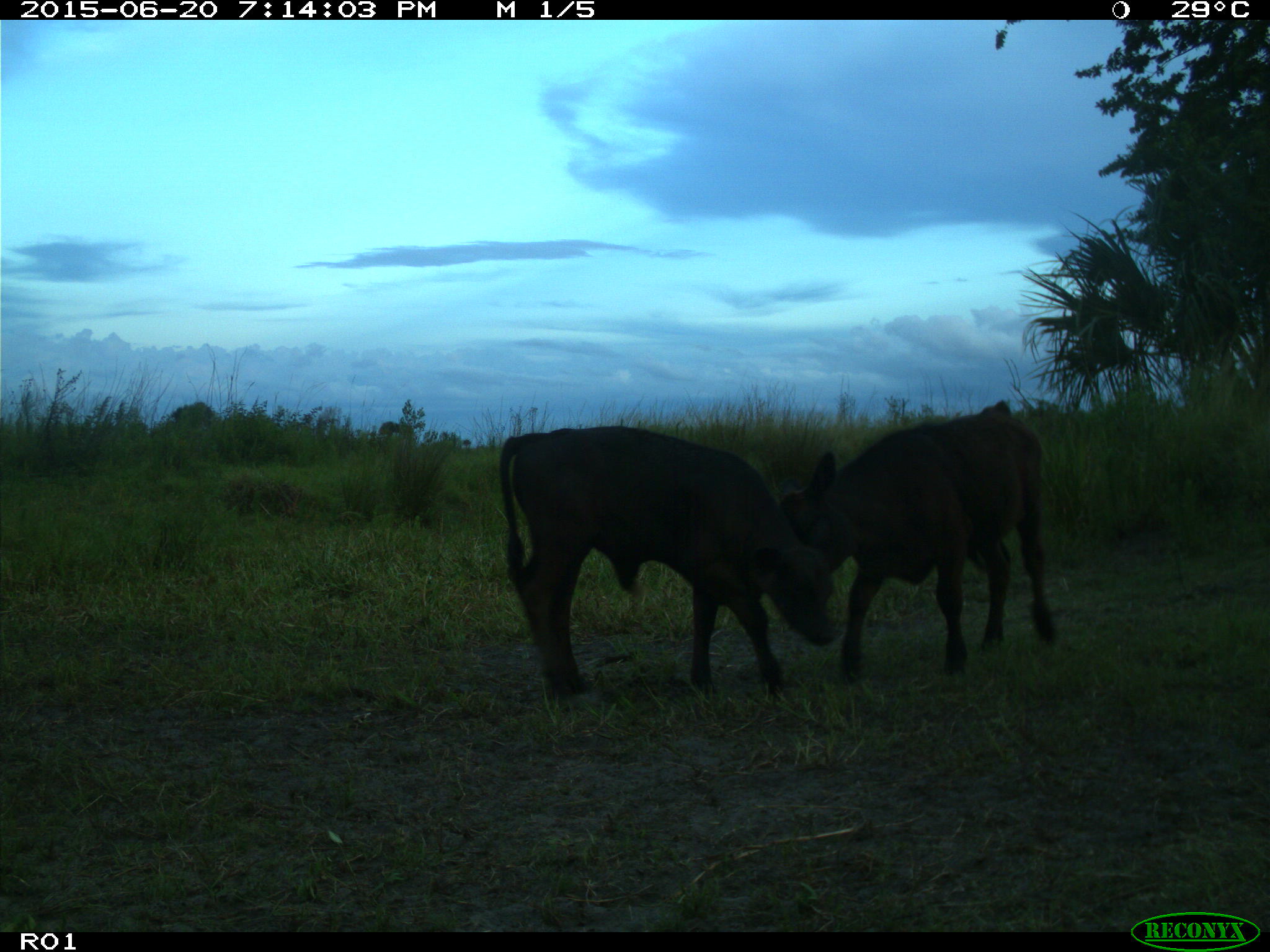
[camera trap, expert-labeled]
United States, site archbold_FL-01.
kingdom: Animalia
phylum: Chordata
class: Mammalia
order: Artiodactyla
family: Bovidae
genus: Bos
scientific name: Bos taurus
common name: domestic cow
Bos taurus (domestic cow).